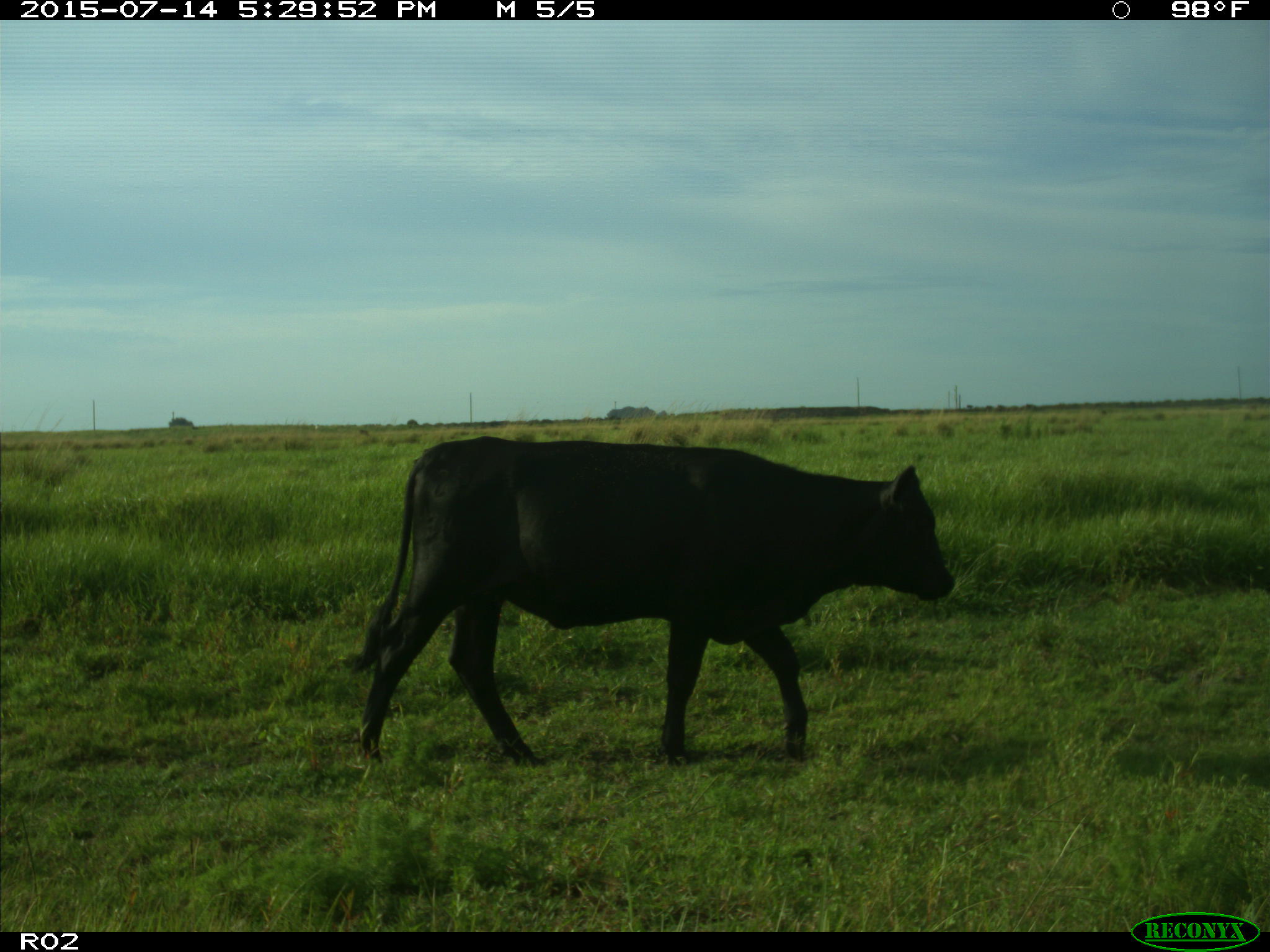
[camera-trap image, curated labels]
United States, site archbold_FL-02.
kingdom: Animalia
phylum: Chordata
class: Mammalia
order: Artiodactyla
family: Bovidae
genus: Bos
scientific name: Bos taurus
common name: domestic cow